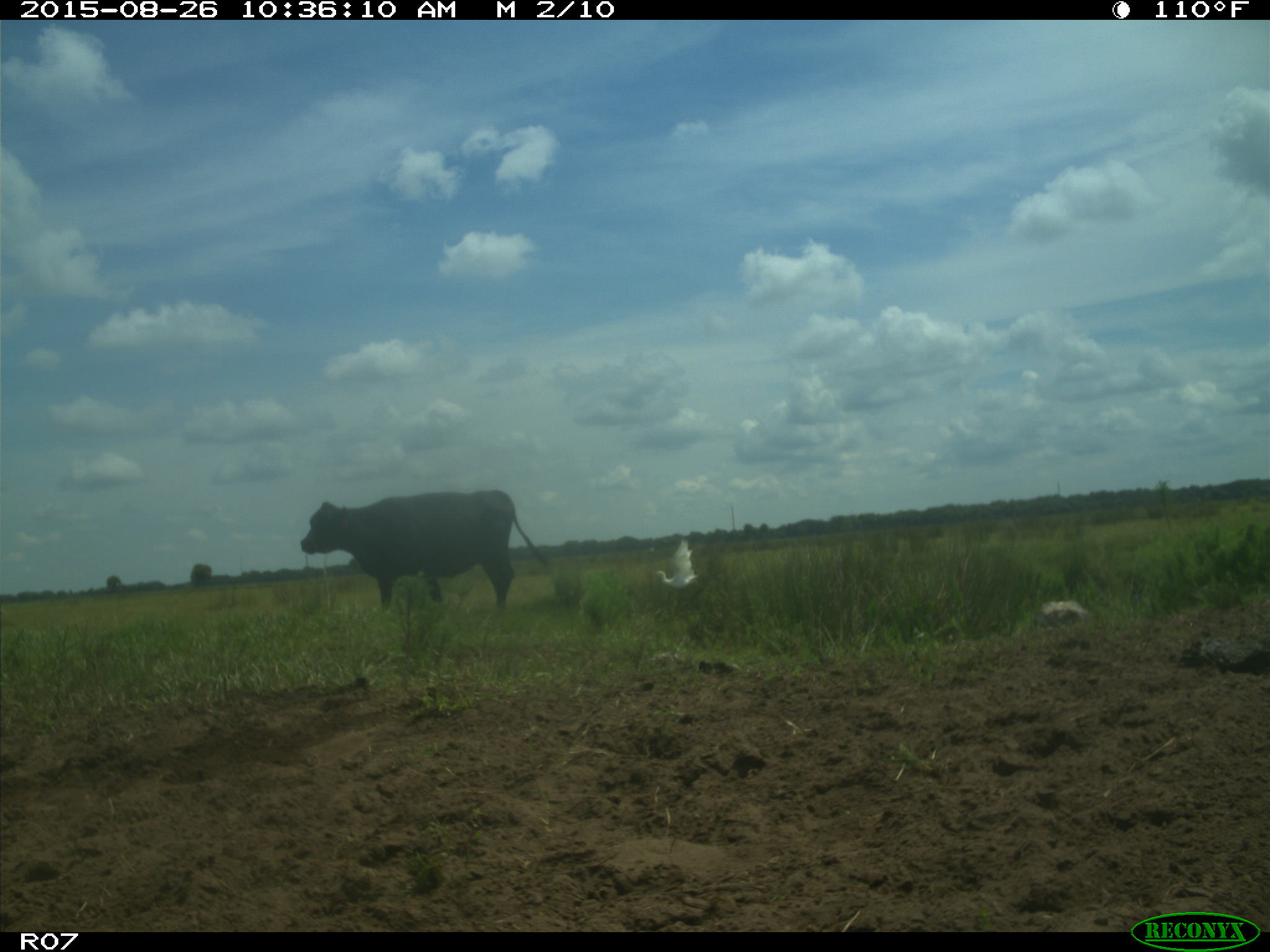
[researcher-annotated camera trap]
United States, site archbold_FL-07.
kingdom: Animalia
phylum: Chordata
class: Mammalia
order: Artiodactyla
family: Bovidae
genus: Bos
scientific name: Bos taurus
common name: domestic cow